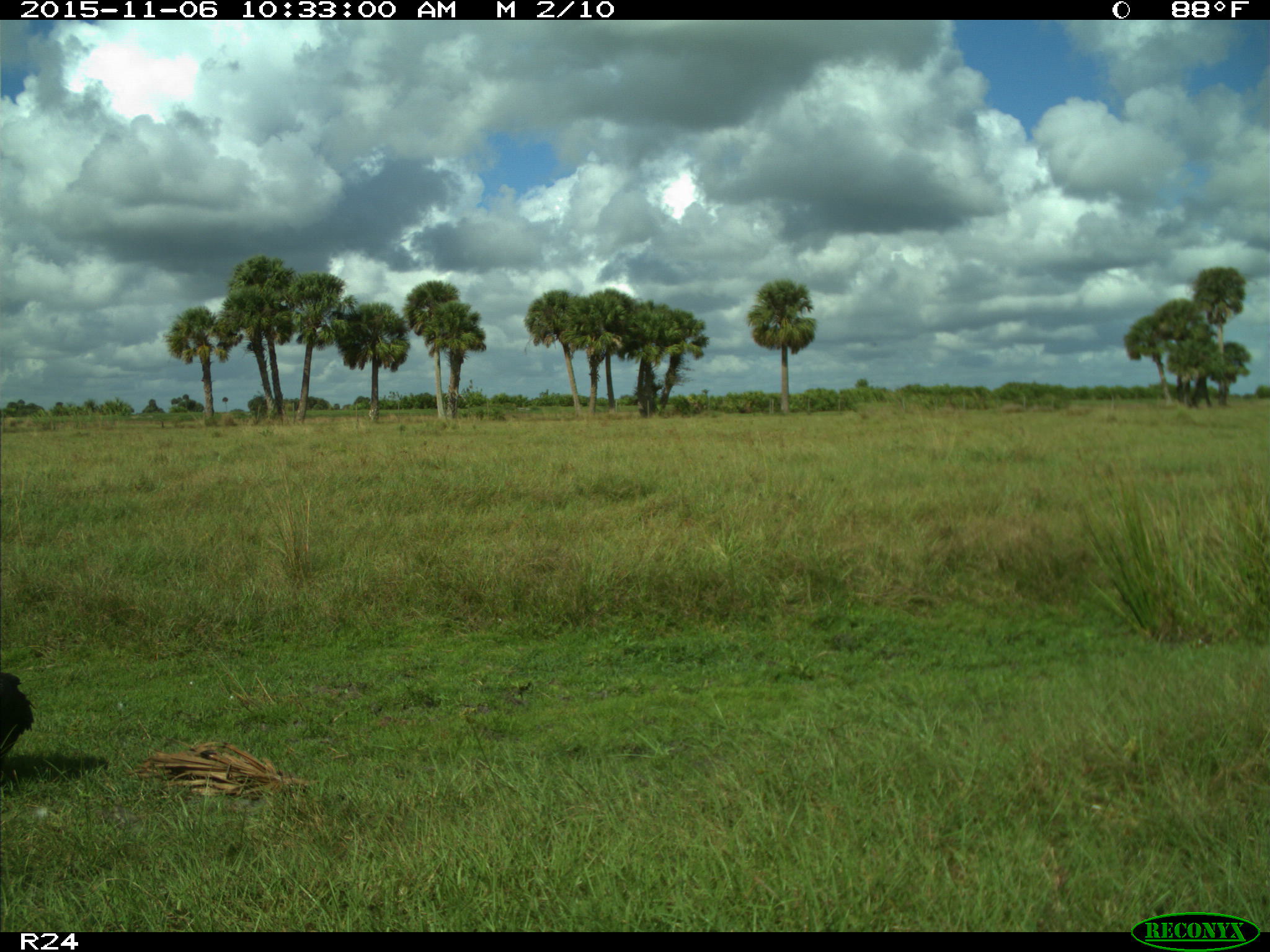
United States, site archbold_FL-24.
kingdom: Animalia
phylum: Chordata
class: Aves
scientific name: Aves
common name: birds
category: unidentified bird